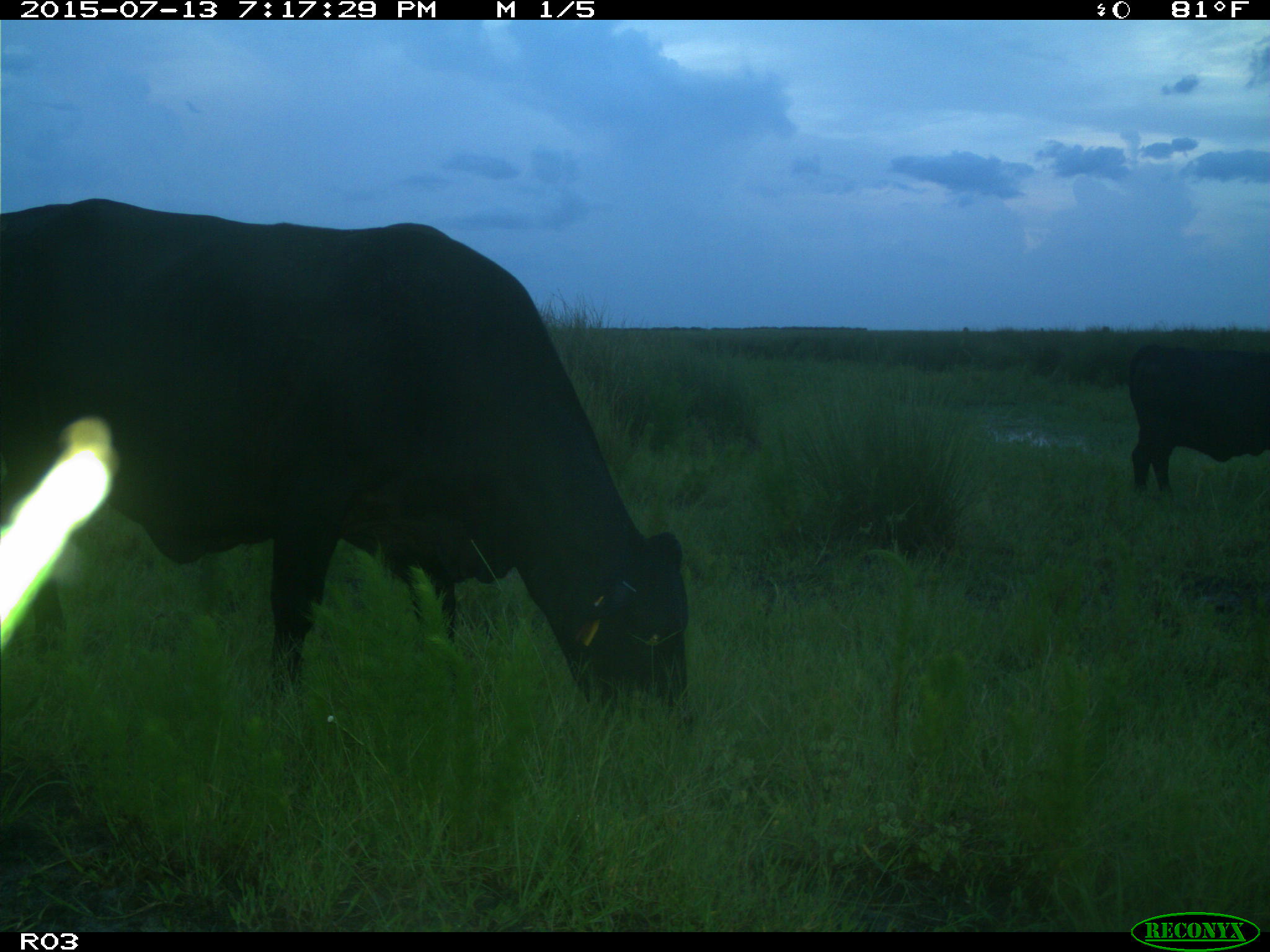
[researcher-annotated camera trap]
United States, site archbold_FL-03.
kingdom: Animalia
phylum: Chordata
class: Mammalia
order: Artiodactyla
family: Bovidae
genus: Bos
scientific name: Bos taurus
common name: domestic cow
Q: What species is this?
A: Bos taurus (domestic cow).